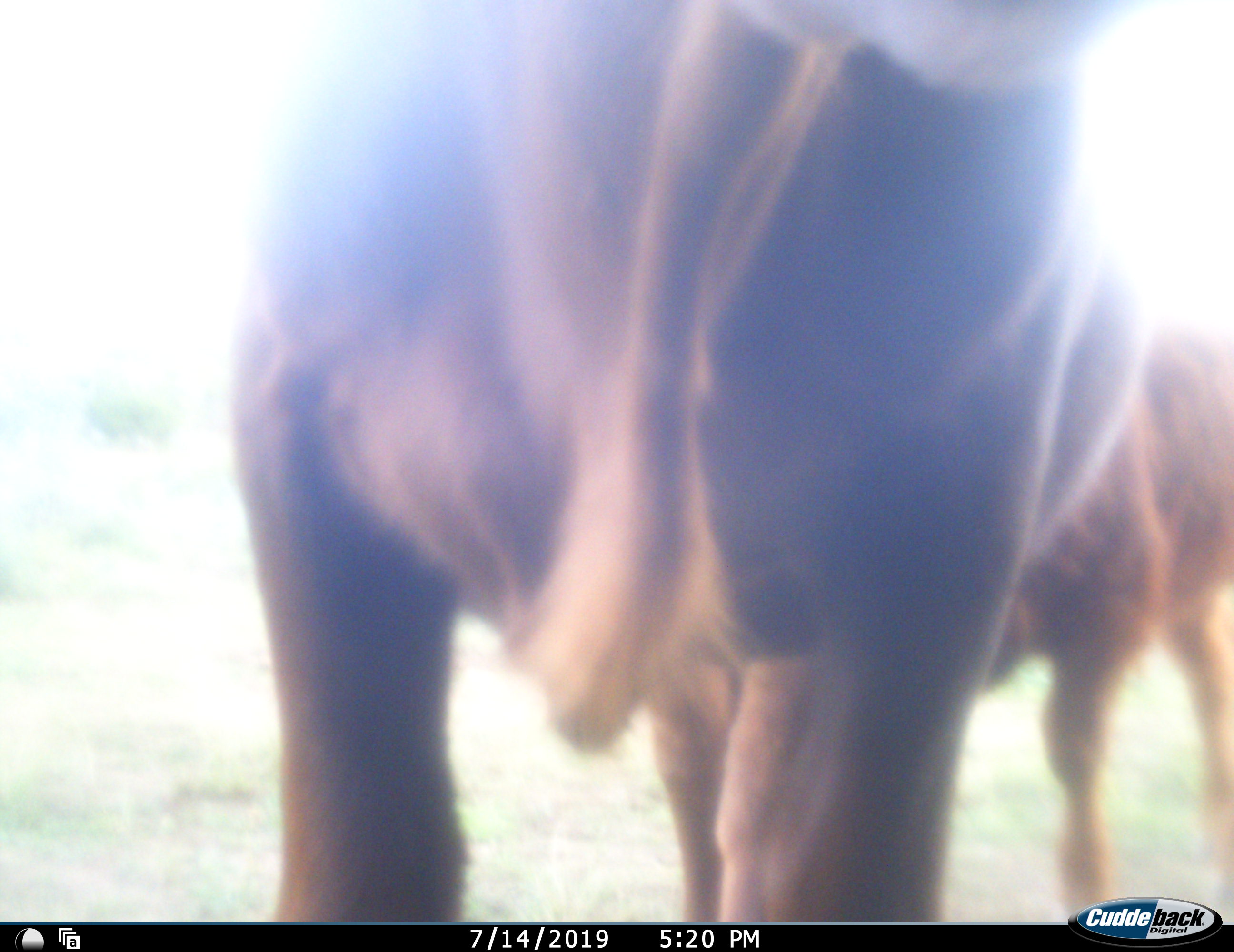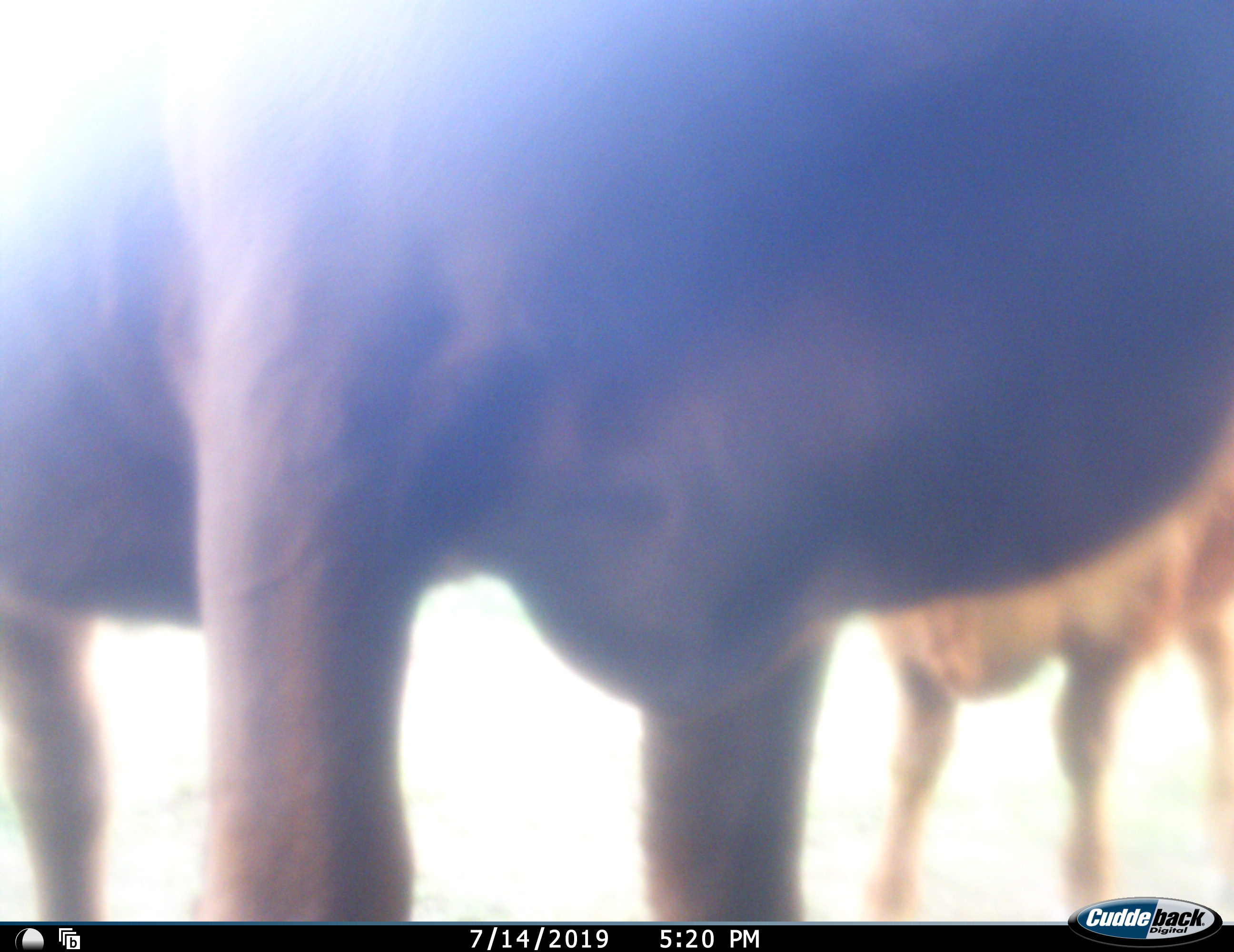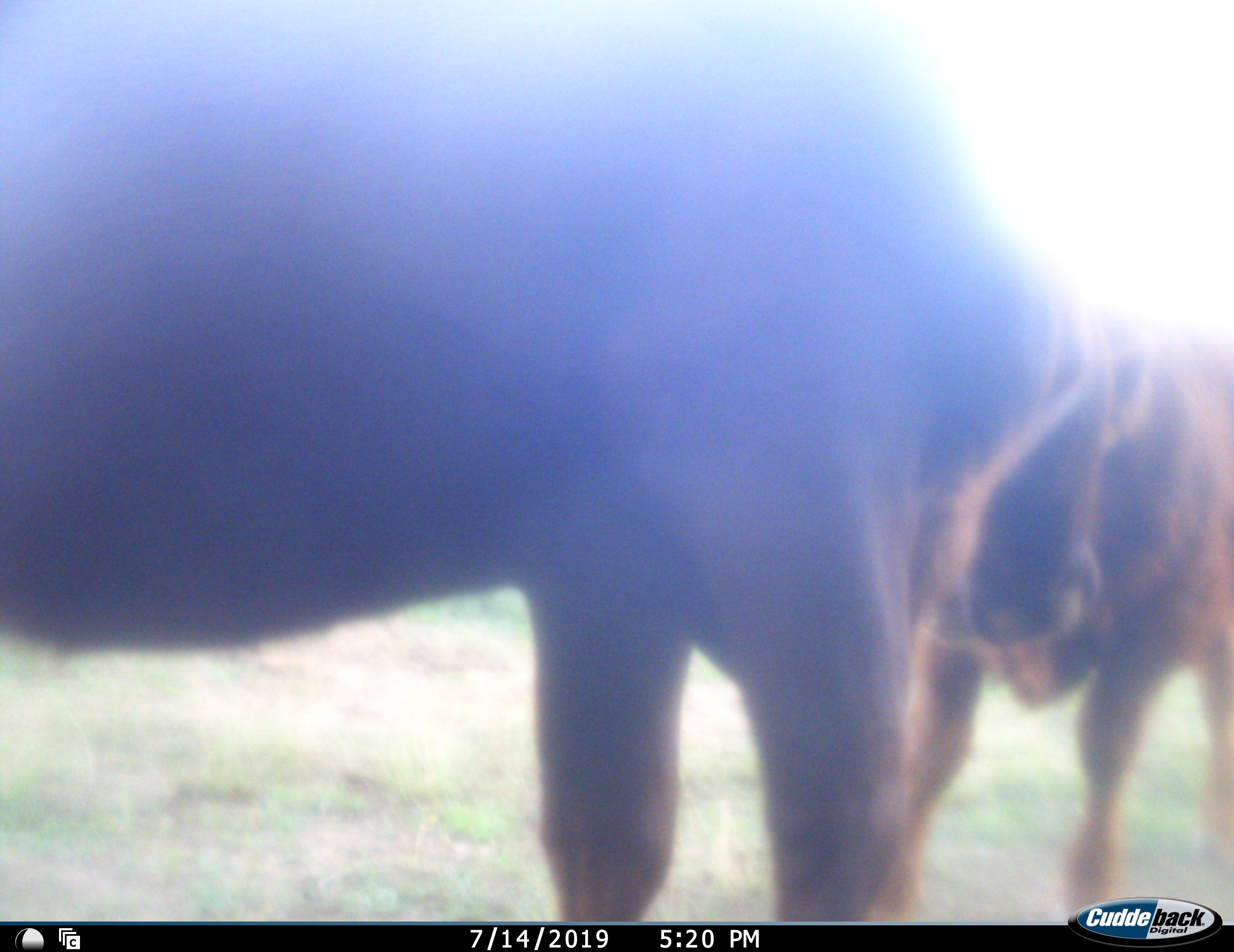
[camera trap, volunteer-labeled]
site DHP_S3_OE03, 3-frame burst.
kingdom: Animalia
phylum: Chordata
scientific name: Vertebrata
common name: domestic animal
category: domesticanimal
Domesticanimal (domestic animal) (Vertebrata), count 2. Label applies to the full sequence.